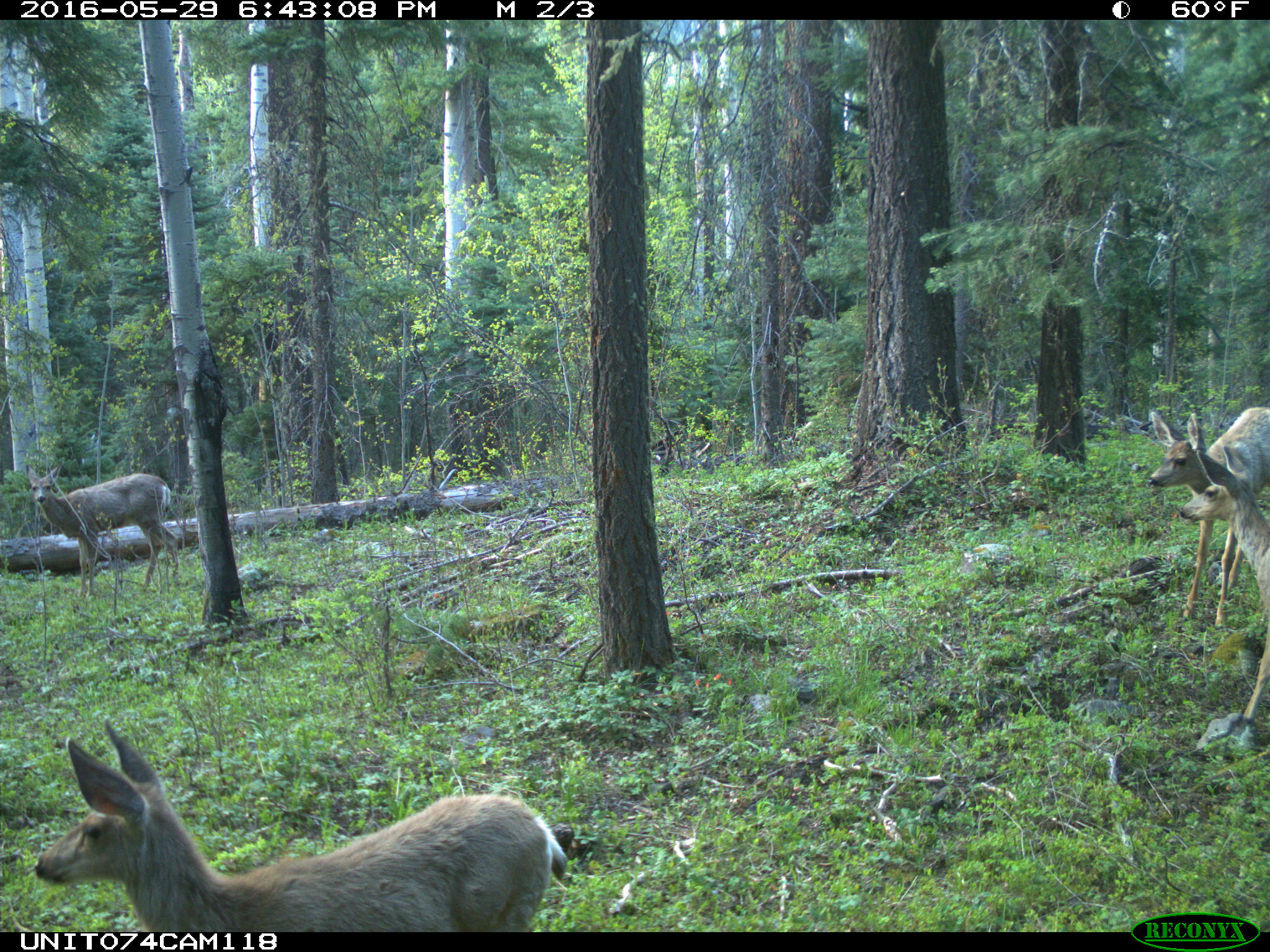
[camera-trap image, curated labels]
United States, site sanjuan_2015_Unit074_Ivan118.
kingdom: Animalia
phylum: Chordata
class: Mammalia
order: Artiodactyla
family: Cervidae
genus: Odocoileus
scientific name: Odocoileus hemionus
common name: mule deer